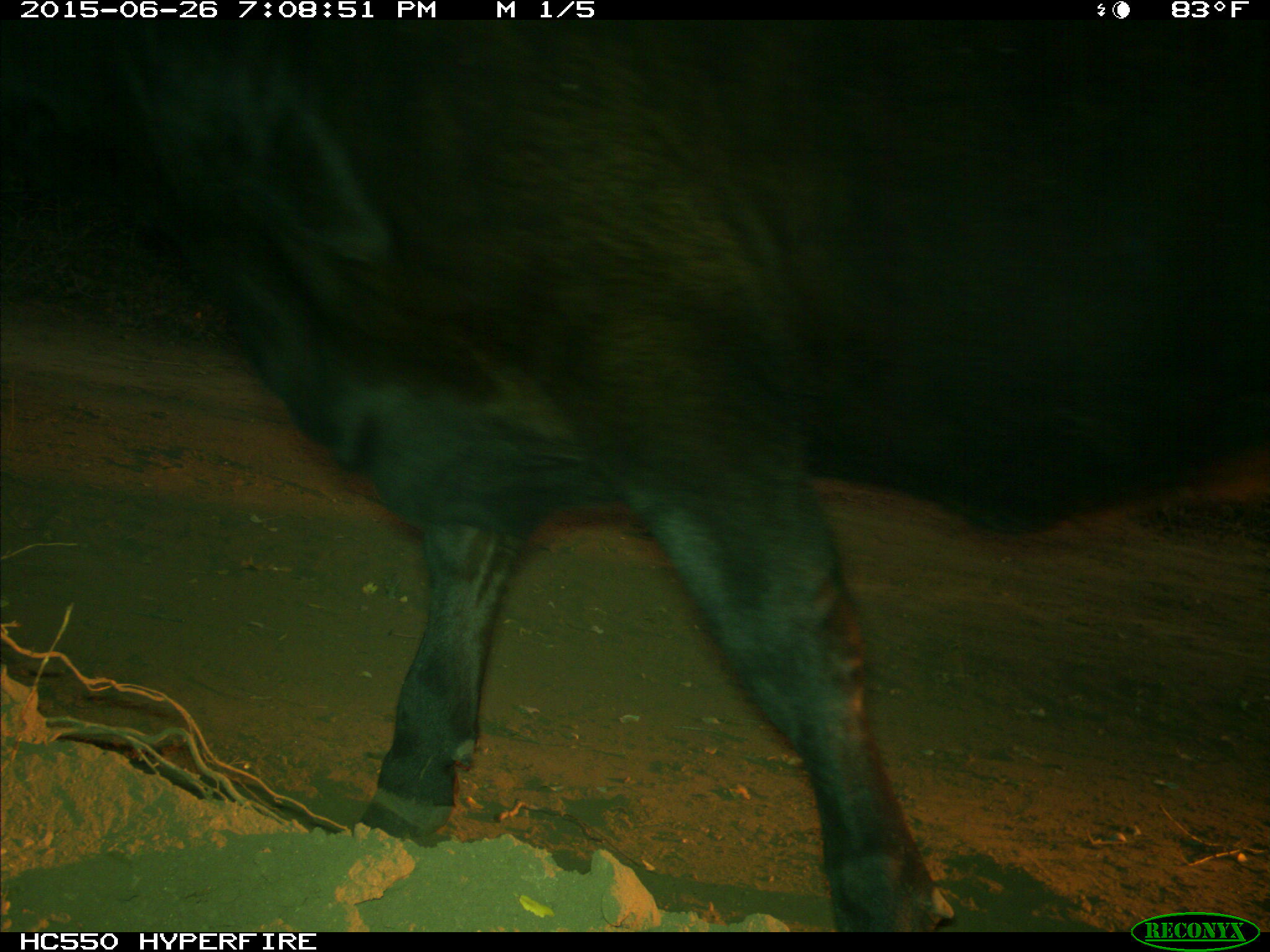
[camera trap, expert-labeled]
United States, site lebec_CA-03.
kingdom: Animalia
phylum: Chordata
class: Mammalia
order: Artiodactyla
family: Bovidae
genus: Bos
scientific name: Bos taurus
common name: domestic cow